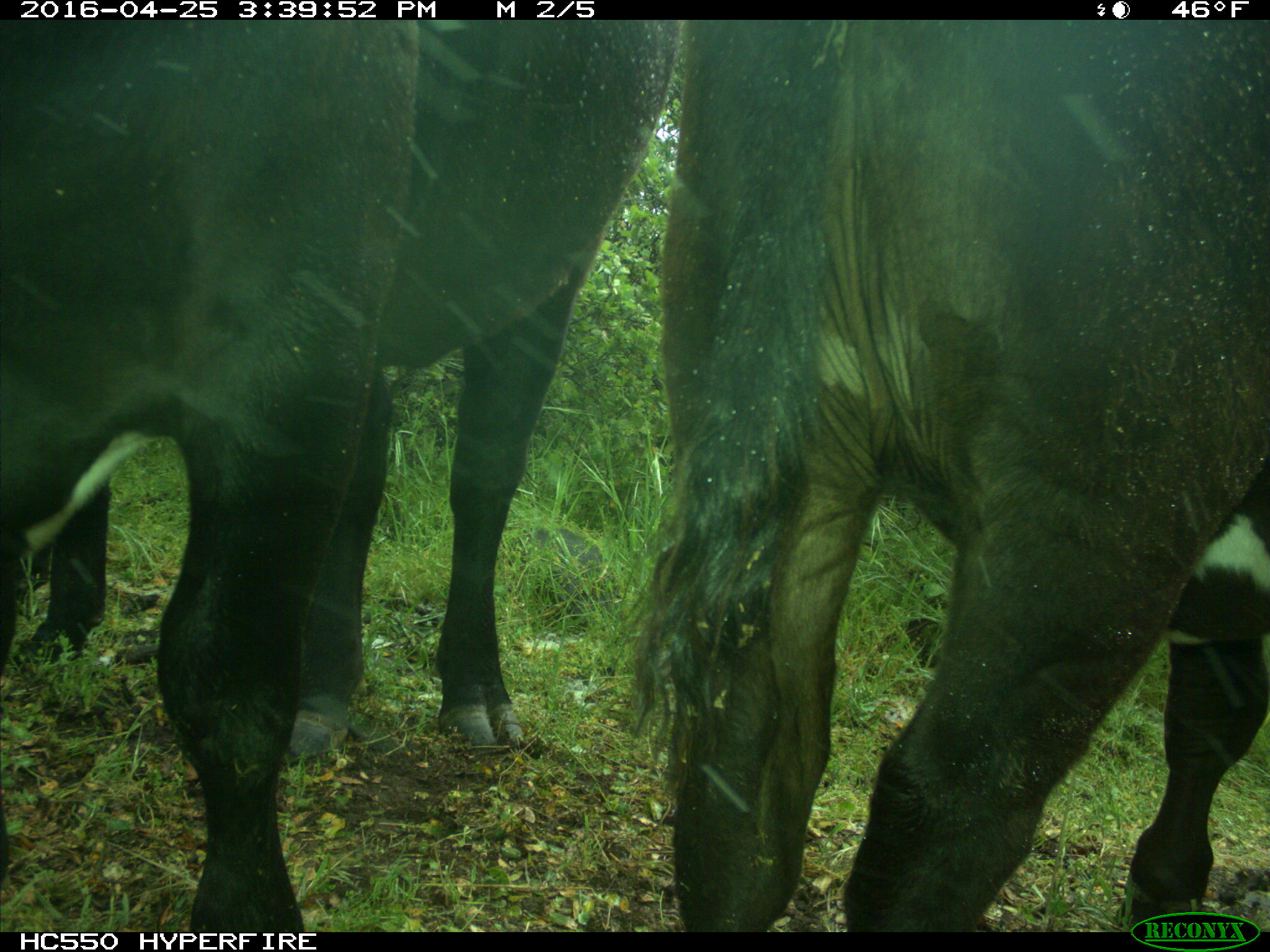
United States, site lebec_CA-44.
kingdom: Animalia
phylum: Chordata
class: Mammalia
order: Artiodactyla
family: Bovidae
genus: Bos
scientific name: Bos taurus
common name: domestic cow